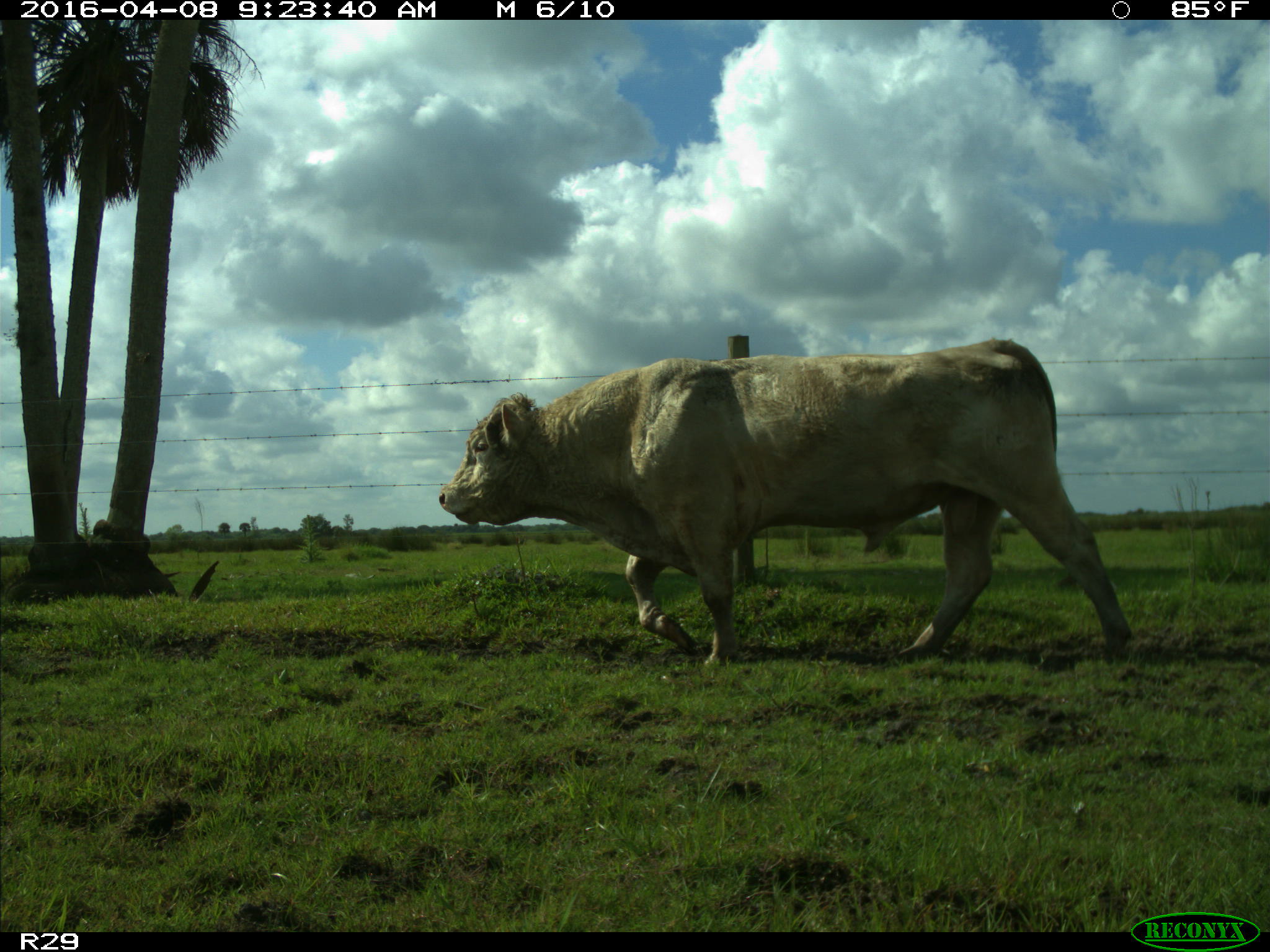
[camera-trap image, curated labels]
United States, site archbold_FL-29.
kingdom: Animalia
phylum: Chordata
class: Mammalia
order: Artiodactyla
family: Bovidae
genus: Bos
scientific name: Bos taurus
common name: domestic cow